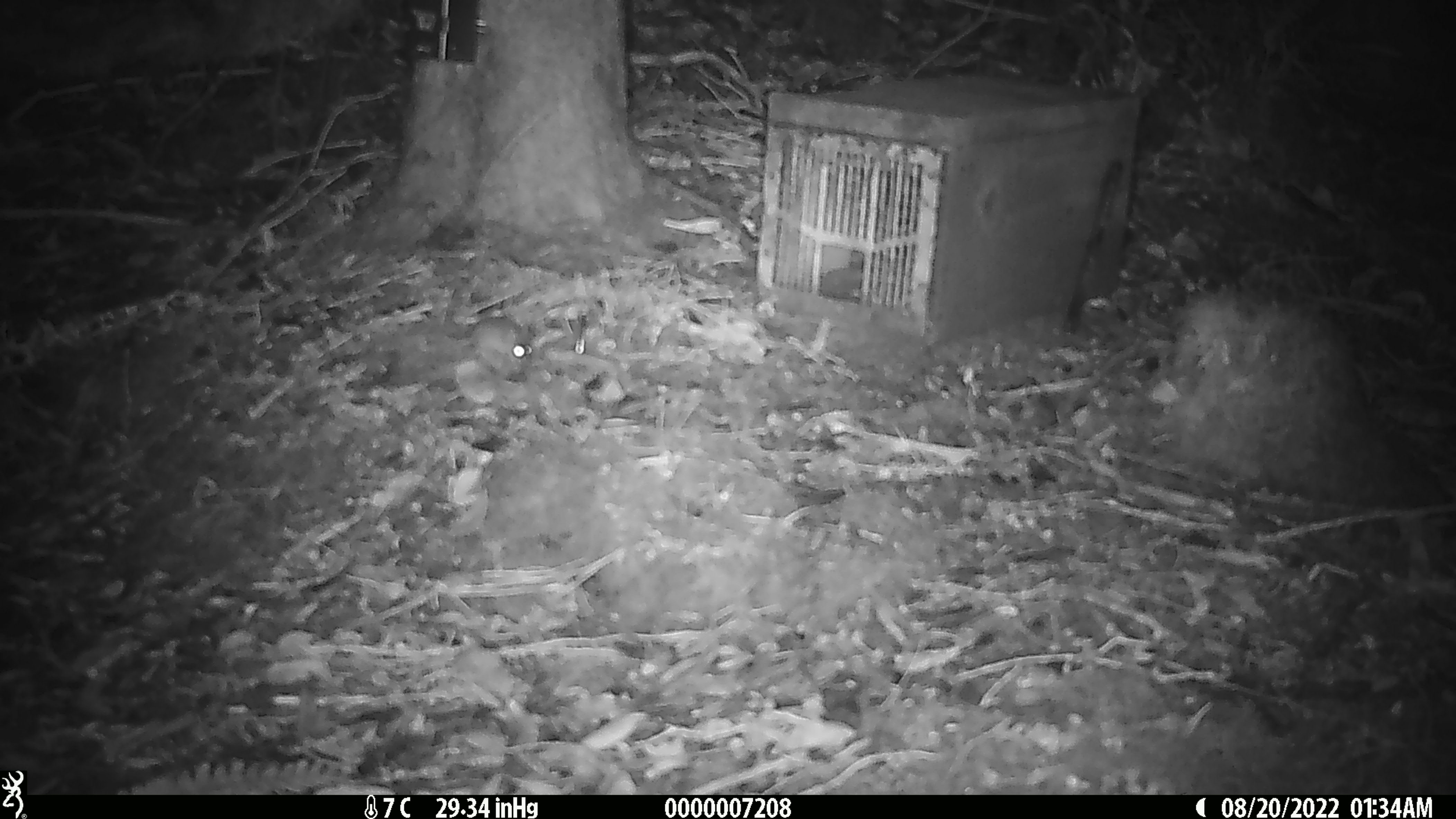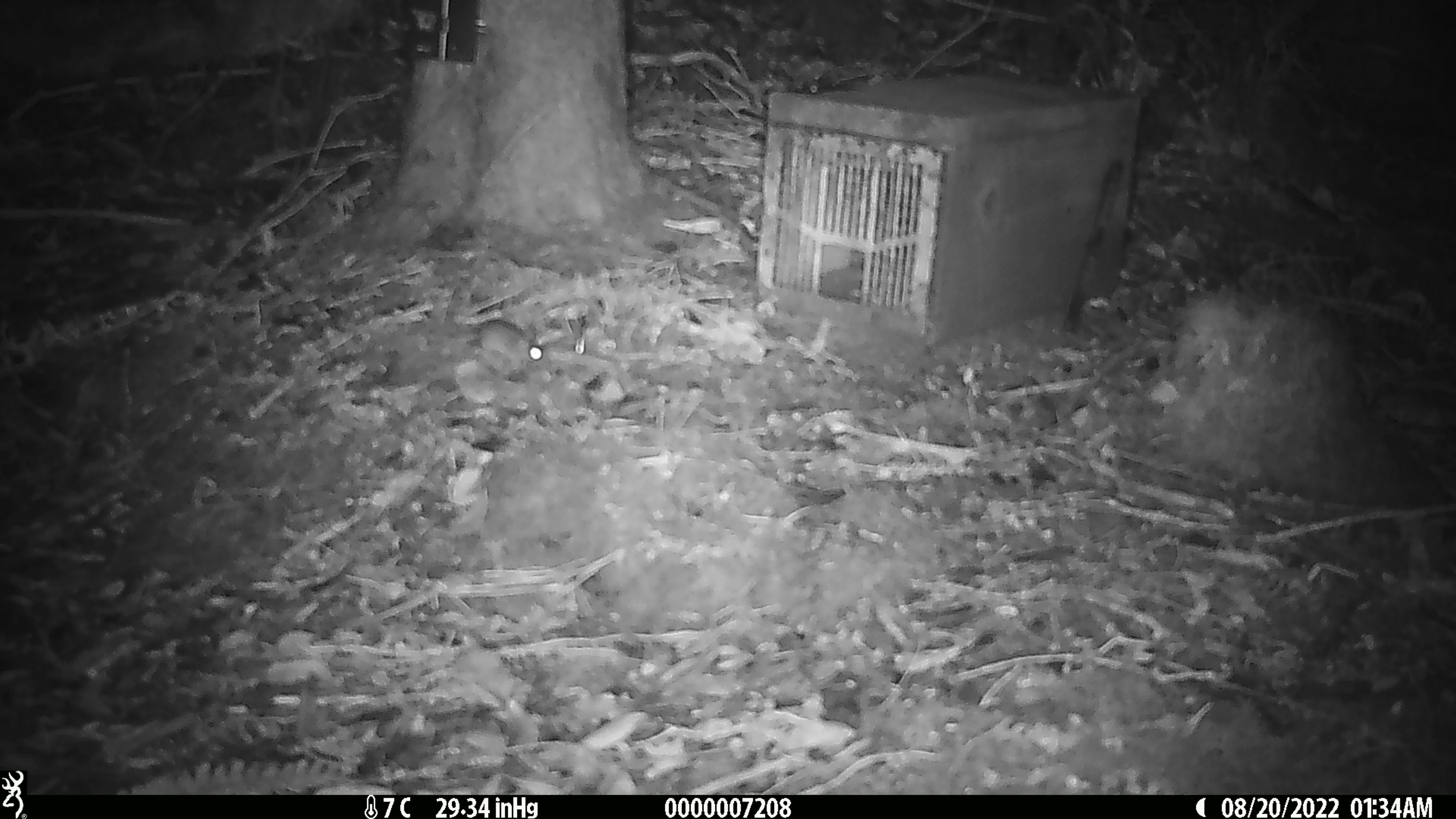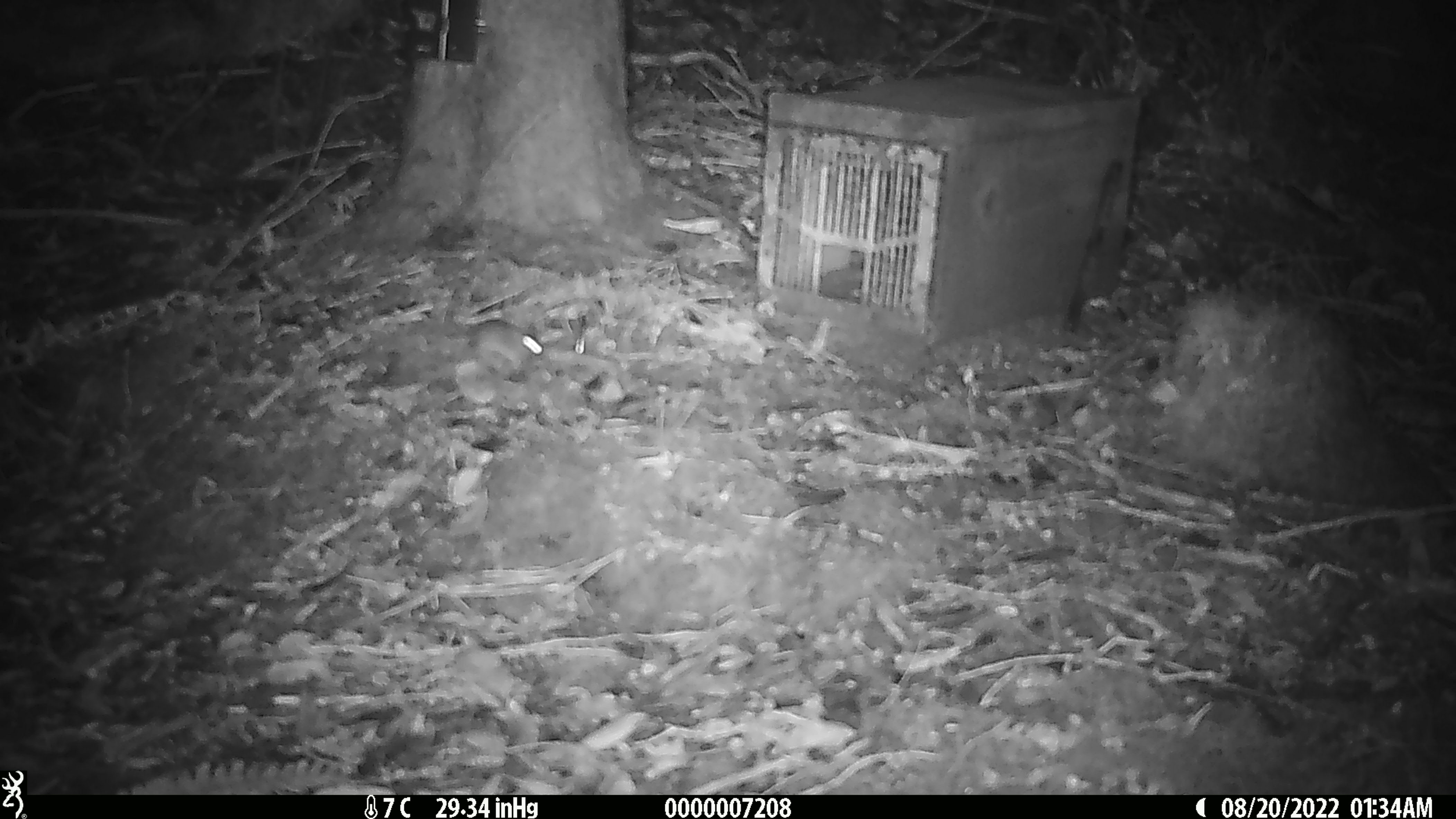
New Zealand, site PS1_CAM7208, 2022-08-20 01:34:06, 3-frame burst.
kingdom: Animalia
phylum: Chordata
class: Mammalia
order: Rodentia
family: Muridae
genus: Mus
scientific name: Mus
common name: mouse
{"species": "mouse (Mus)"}